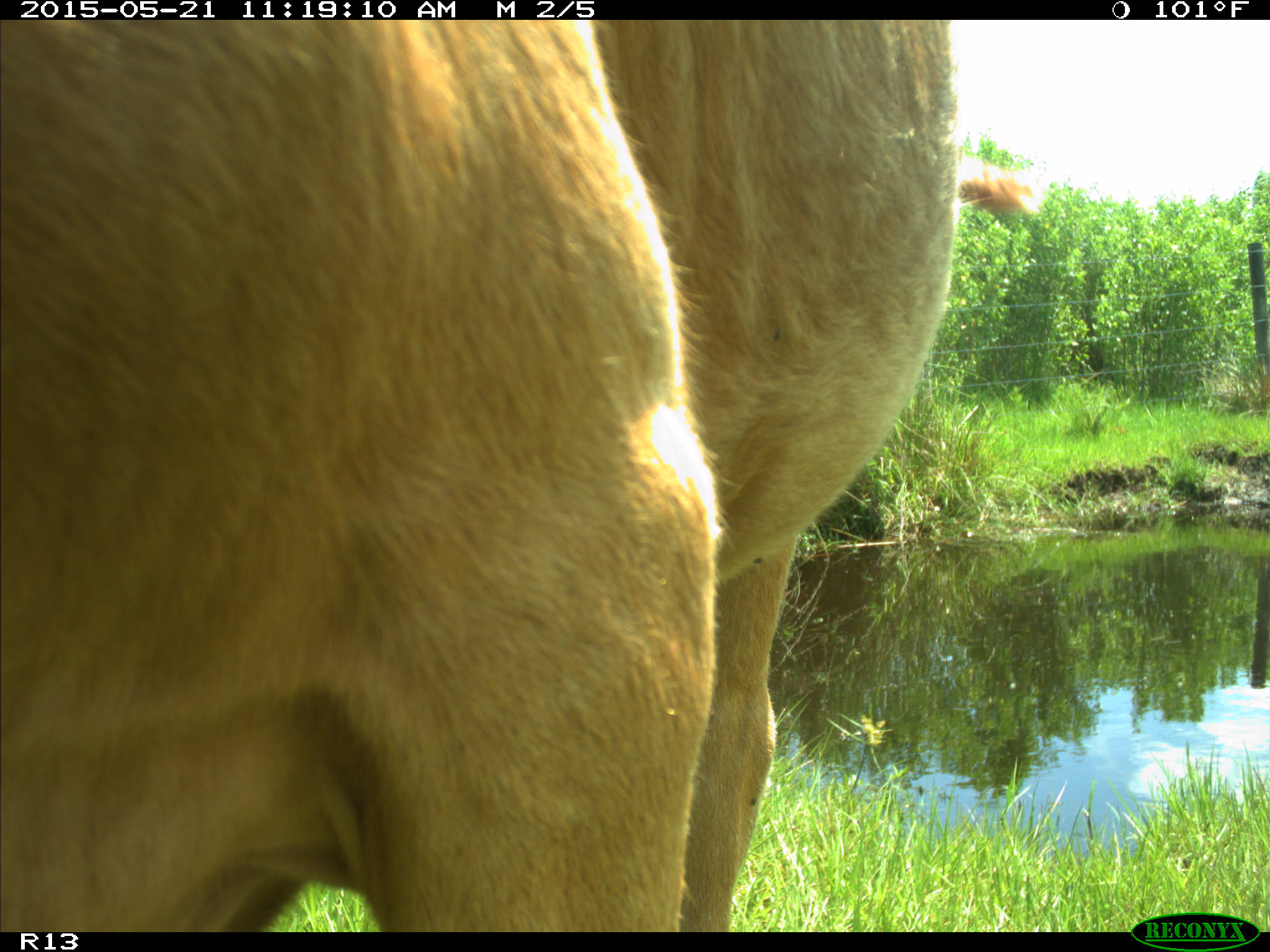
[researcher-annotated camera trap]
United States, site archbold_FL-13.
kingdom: Animalia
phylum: Chordata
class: Mammalia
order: Artiodactyla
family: Bovidae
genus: Bos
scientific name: Bos taurus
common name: domestic cow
Bos taurus (domestic cow).